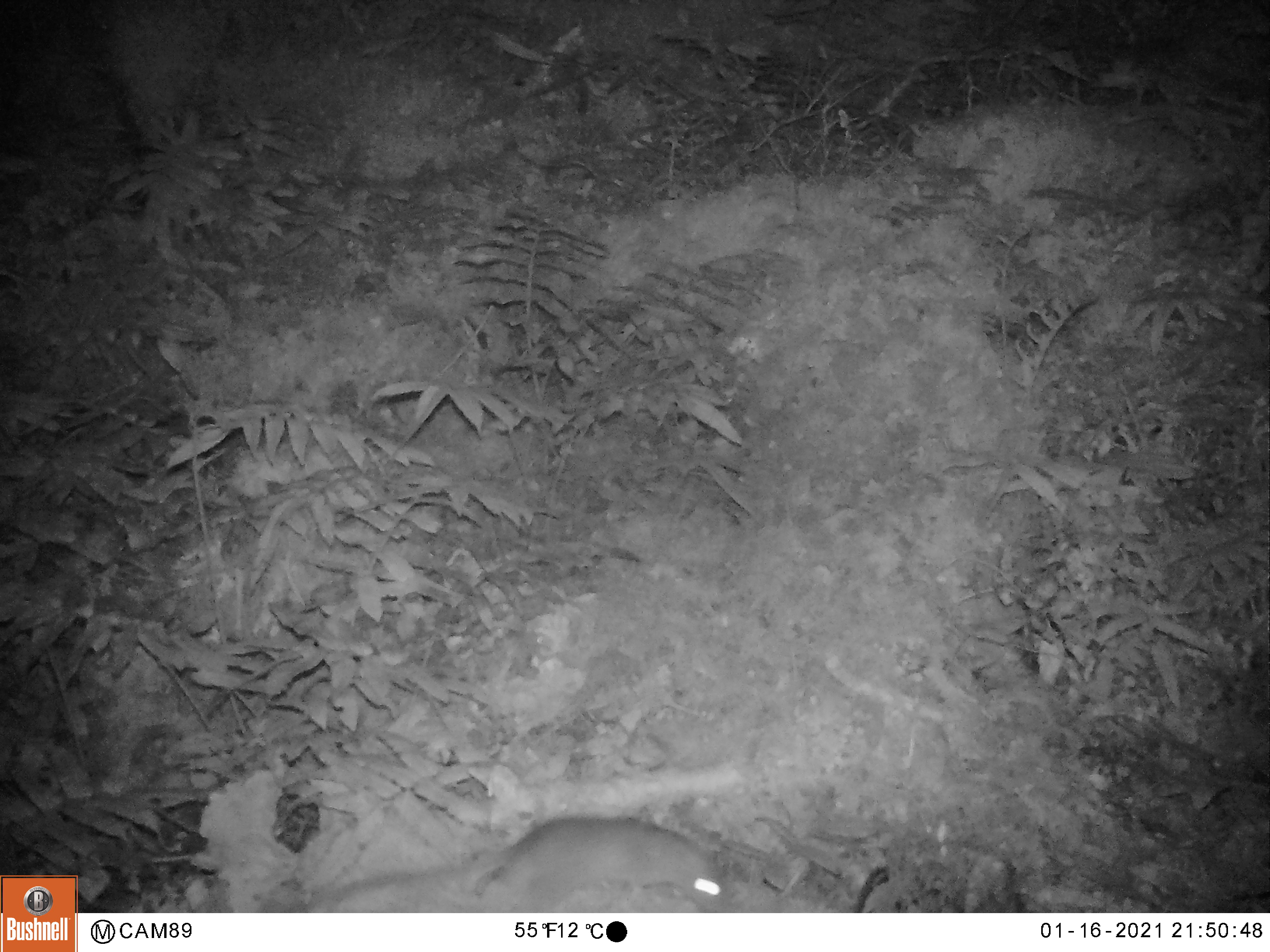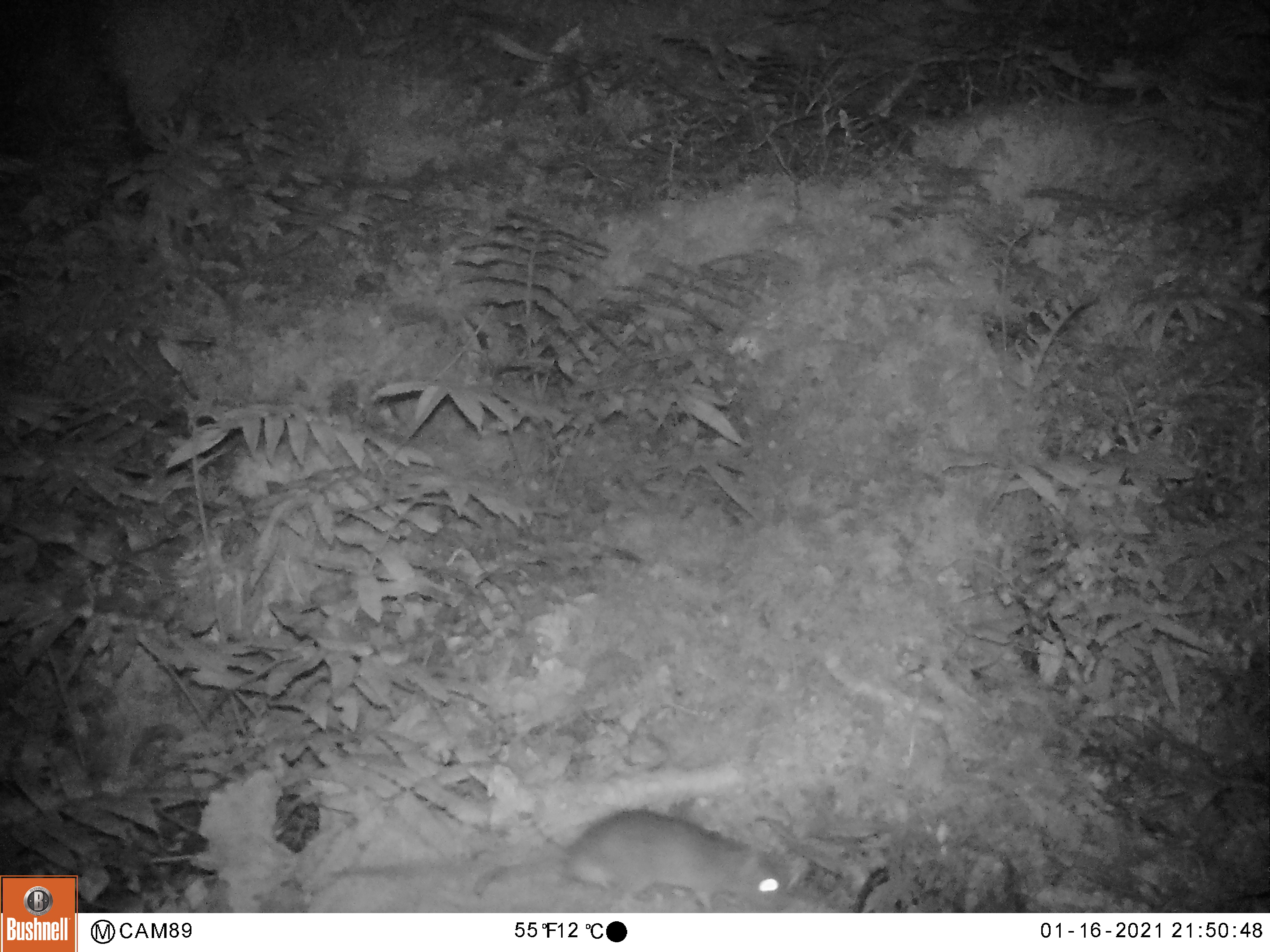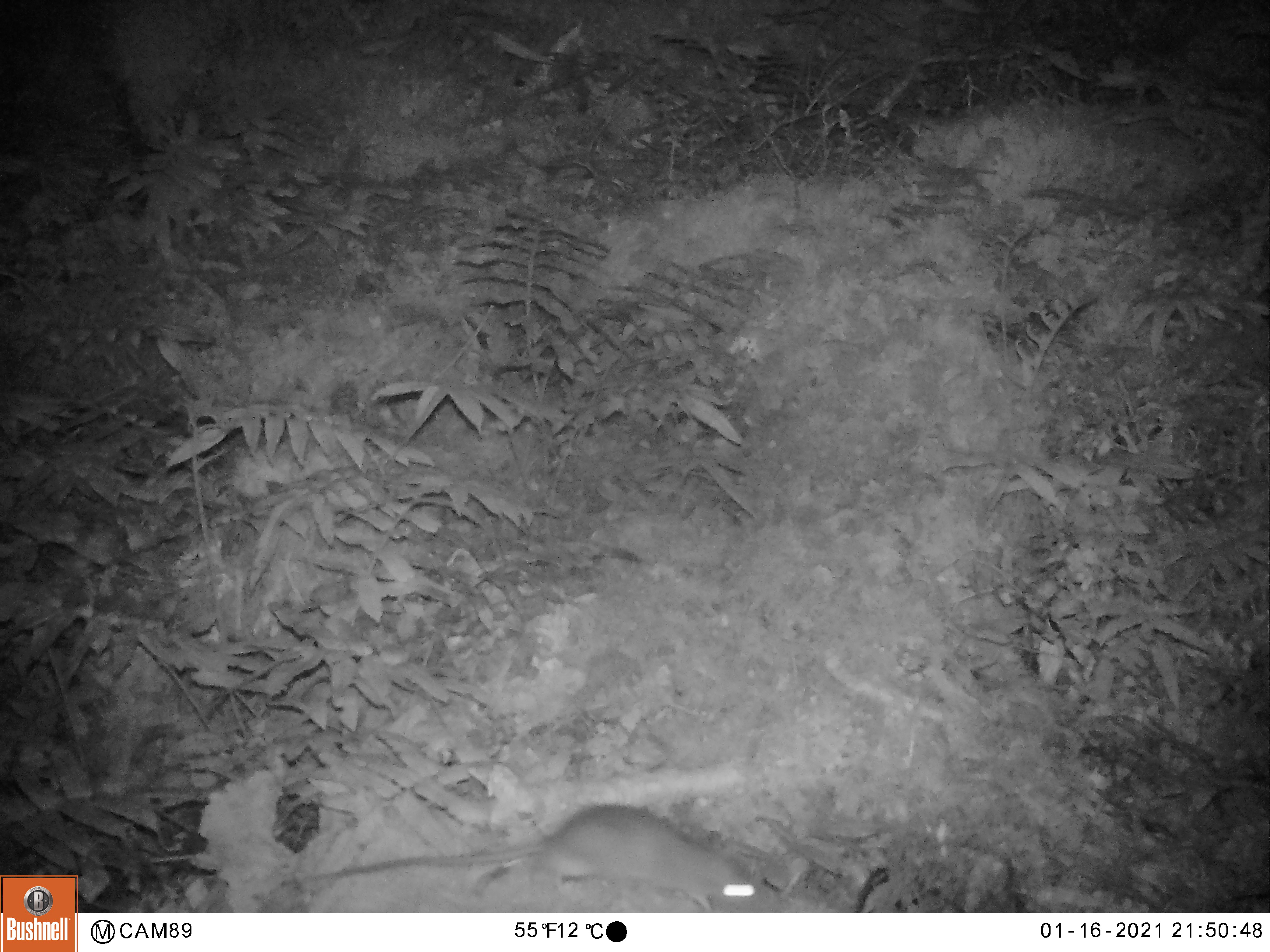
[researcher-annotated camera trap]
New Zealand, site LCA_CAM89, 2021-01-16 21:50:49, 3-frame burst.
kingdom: Animalia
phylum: Chordata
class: Mammalia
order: Rodentia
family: Muridae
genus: Rattus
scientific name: Rattus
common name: rat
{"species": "rat (Rattus)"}